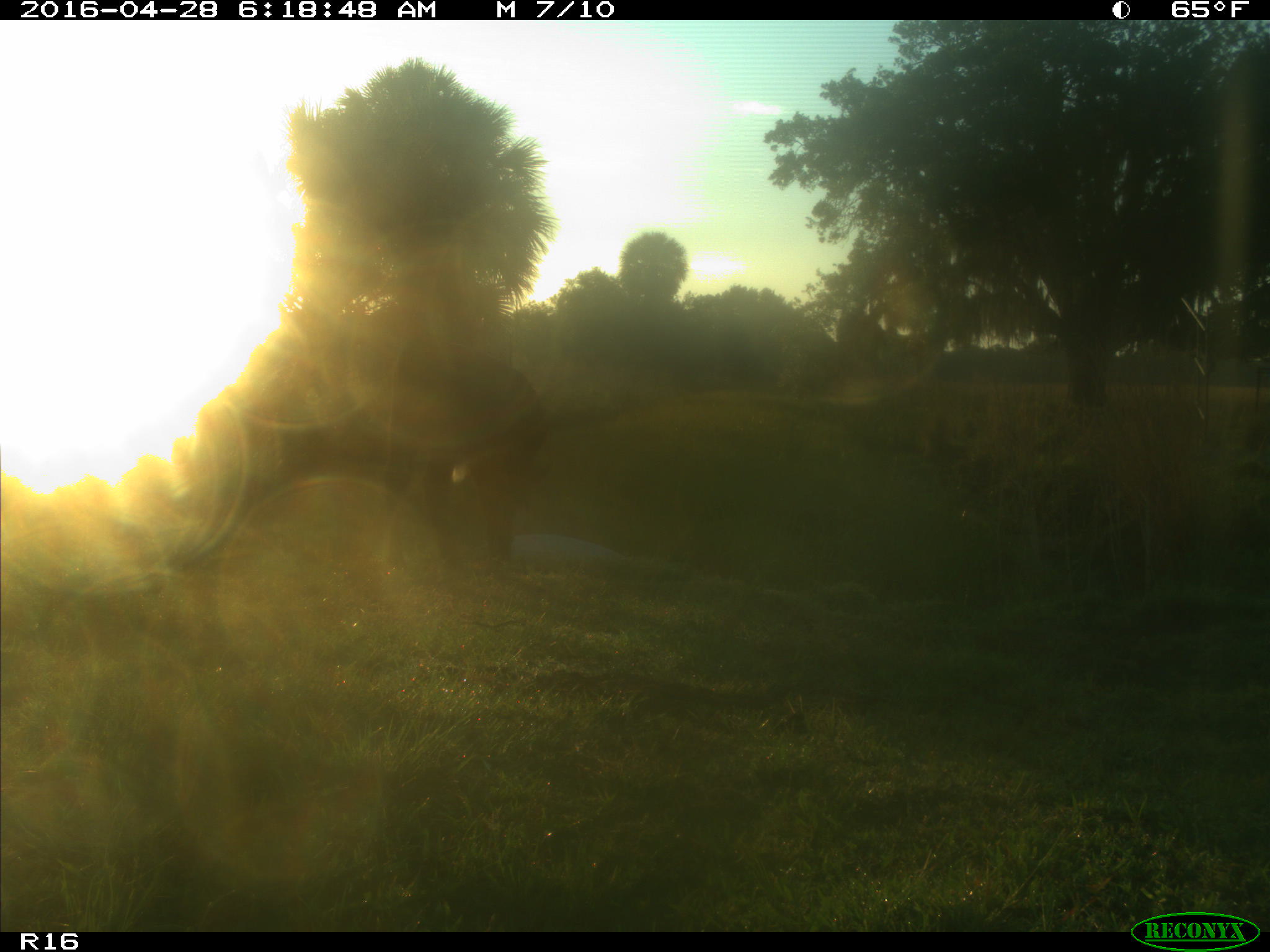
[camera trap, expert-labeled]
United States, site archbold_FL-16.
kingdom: Animalia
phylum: Chordata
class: Mammalia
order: Artiodactyla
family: Bovidae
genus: Bos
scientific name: Bos taurus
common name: domestic cow